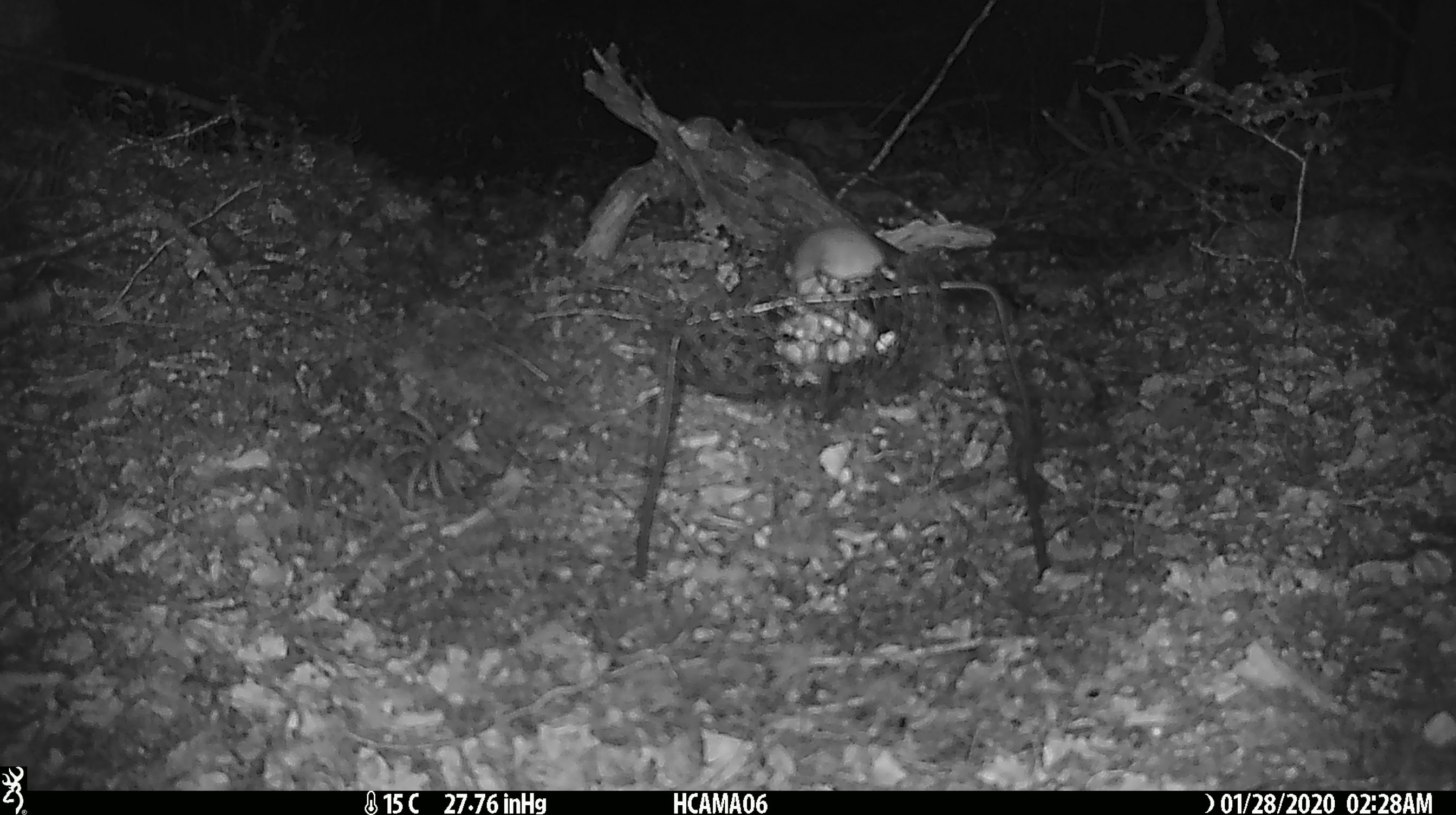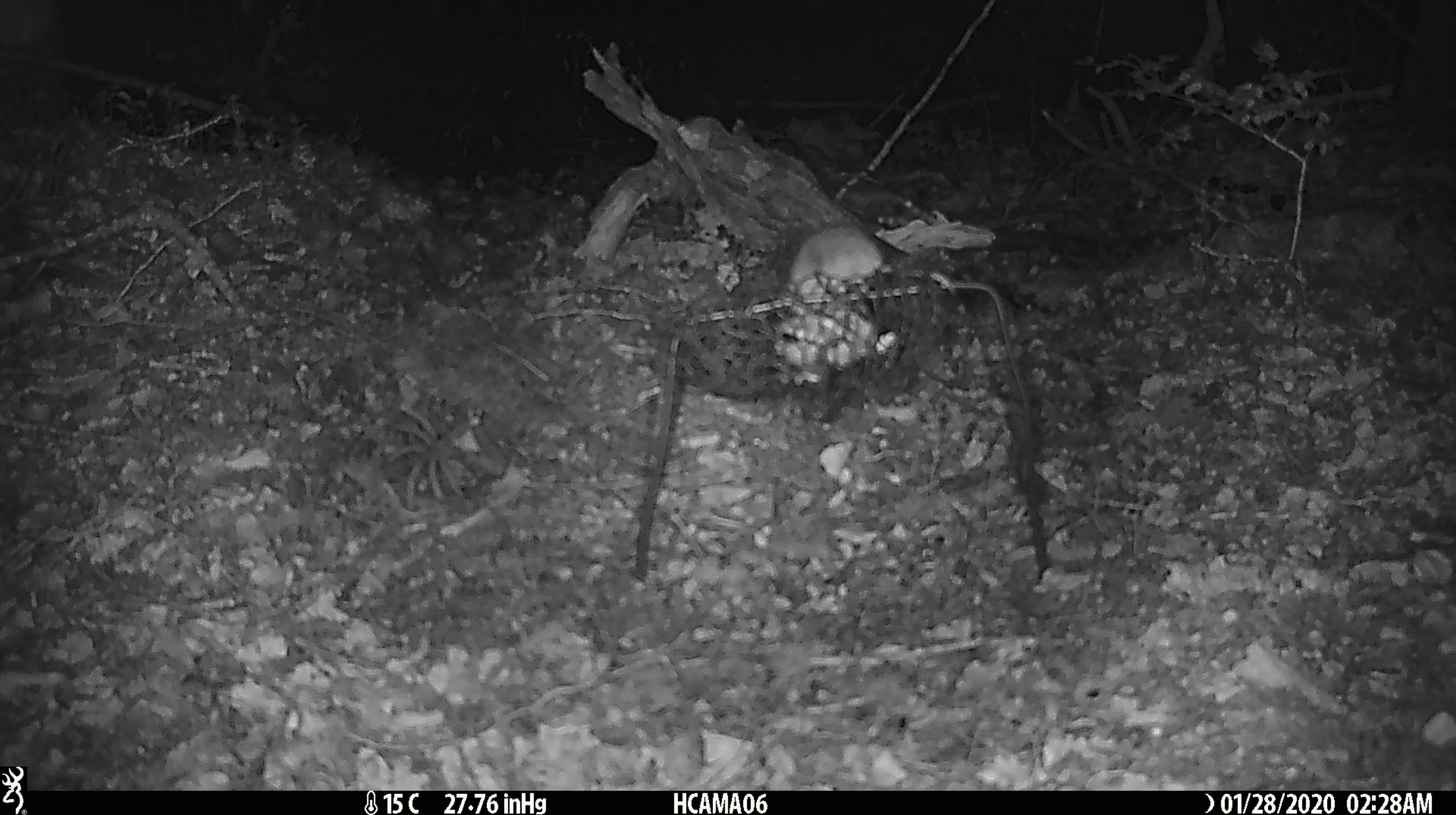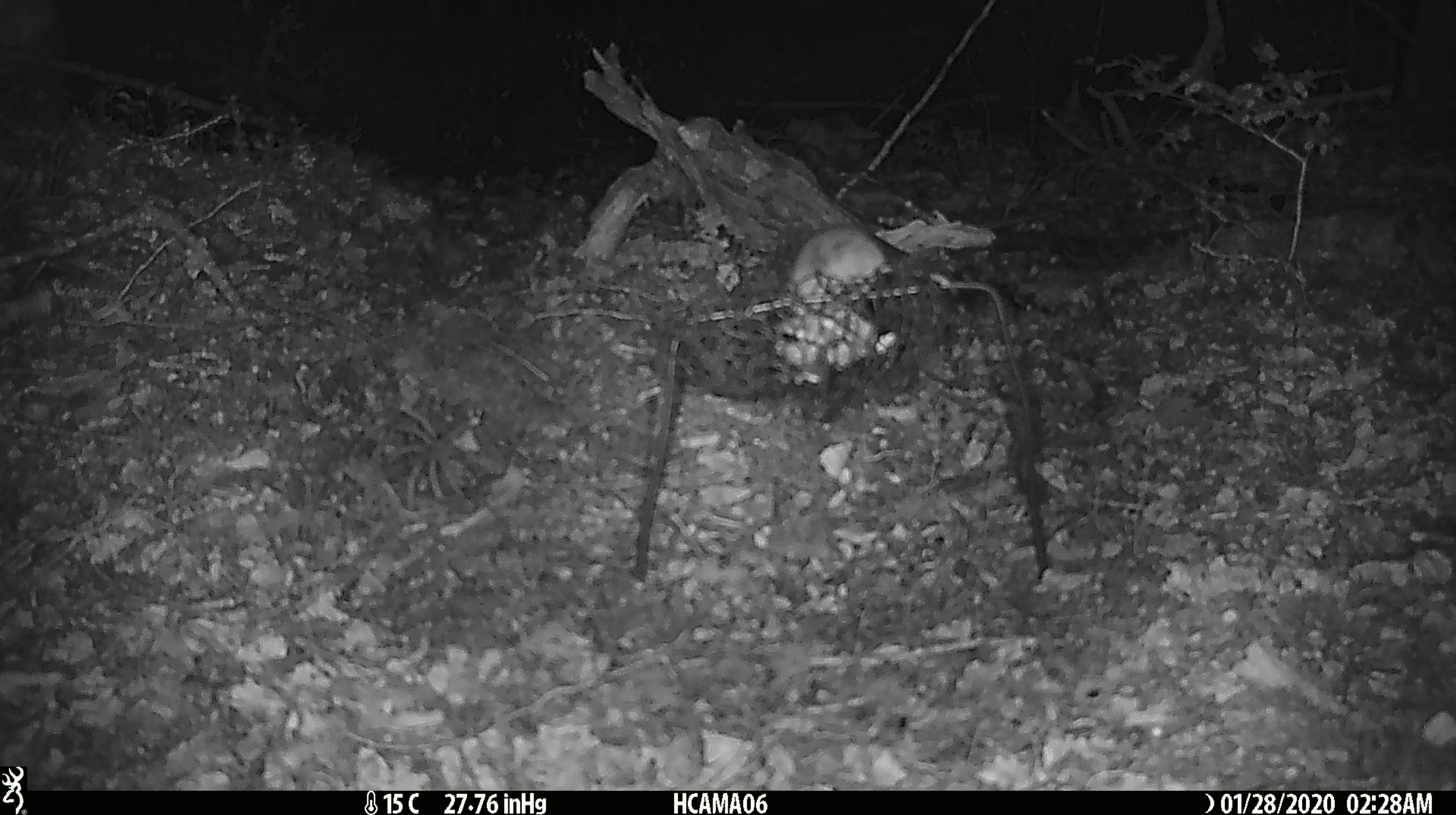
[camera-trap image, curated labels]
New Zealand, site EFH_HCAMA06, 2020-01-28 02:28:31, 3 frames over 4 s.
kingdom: Animalia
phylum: Chordata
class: Mammalia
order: Rodentia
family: Muridae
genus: Mus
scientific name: Mus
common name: mouse